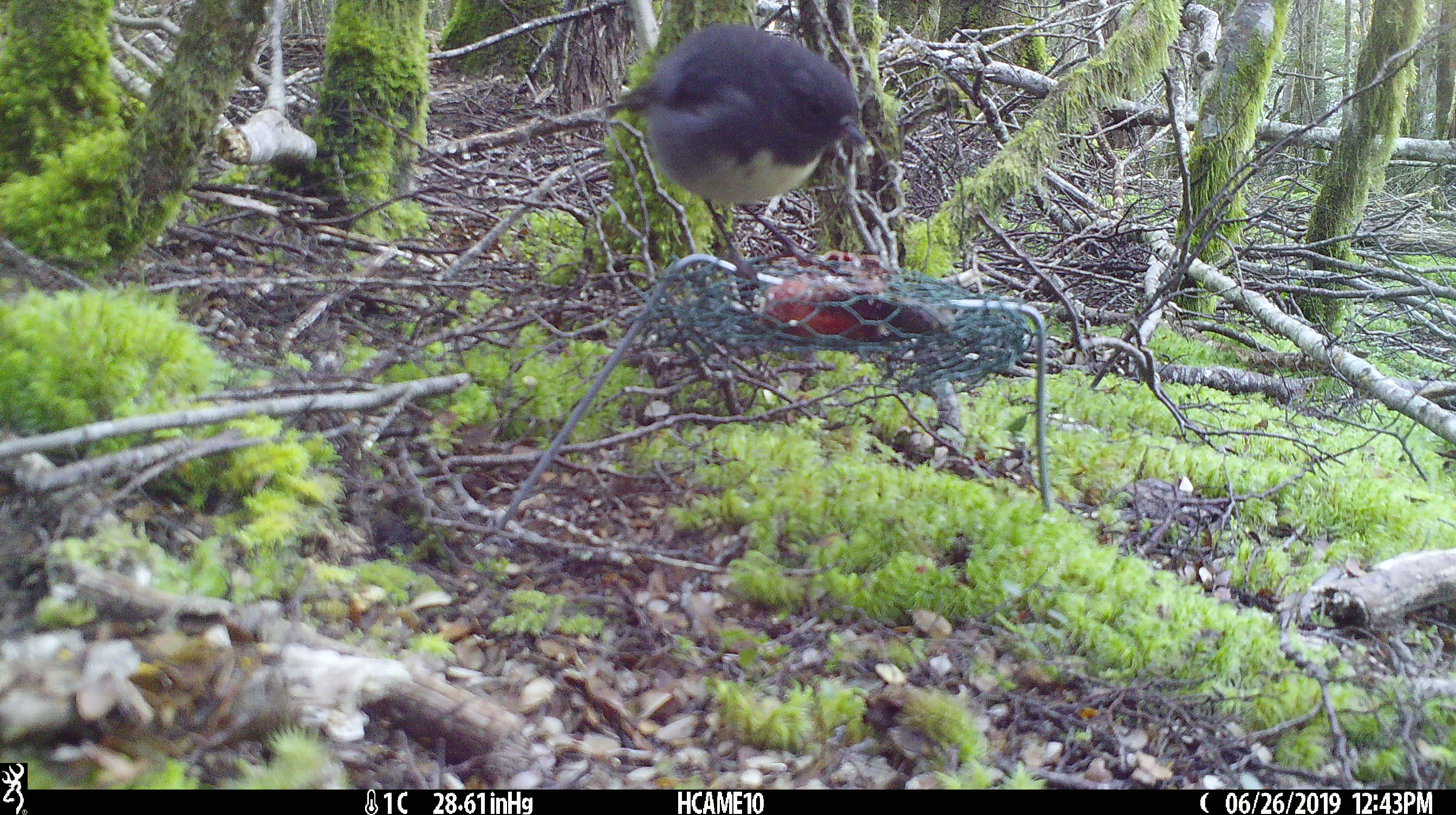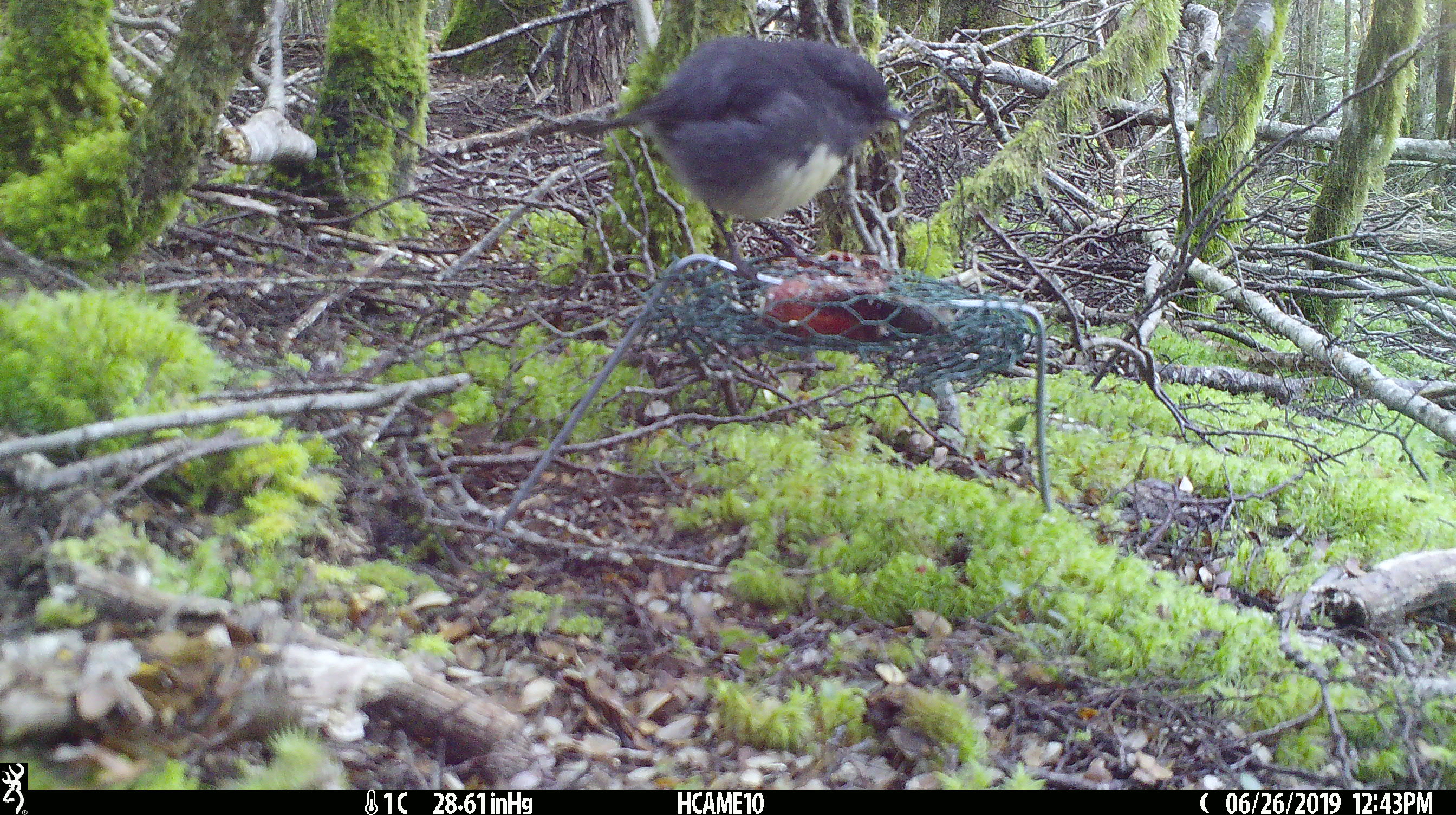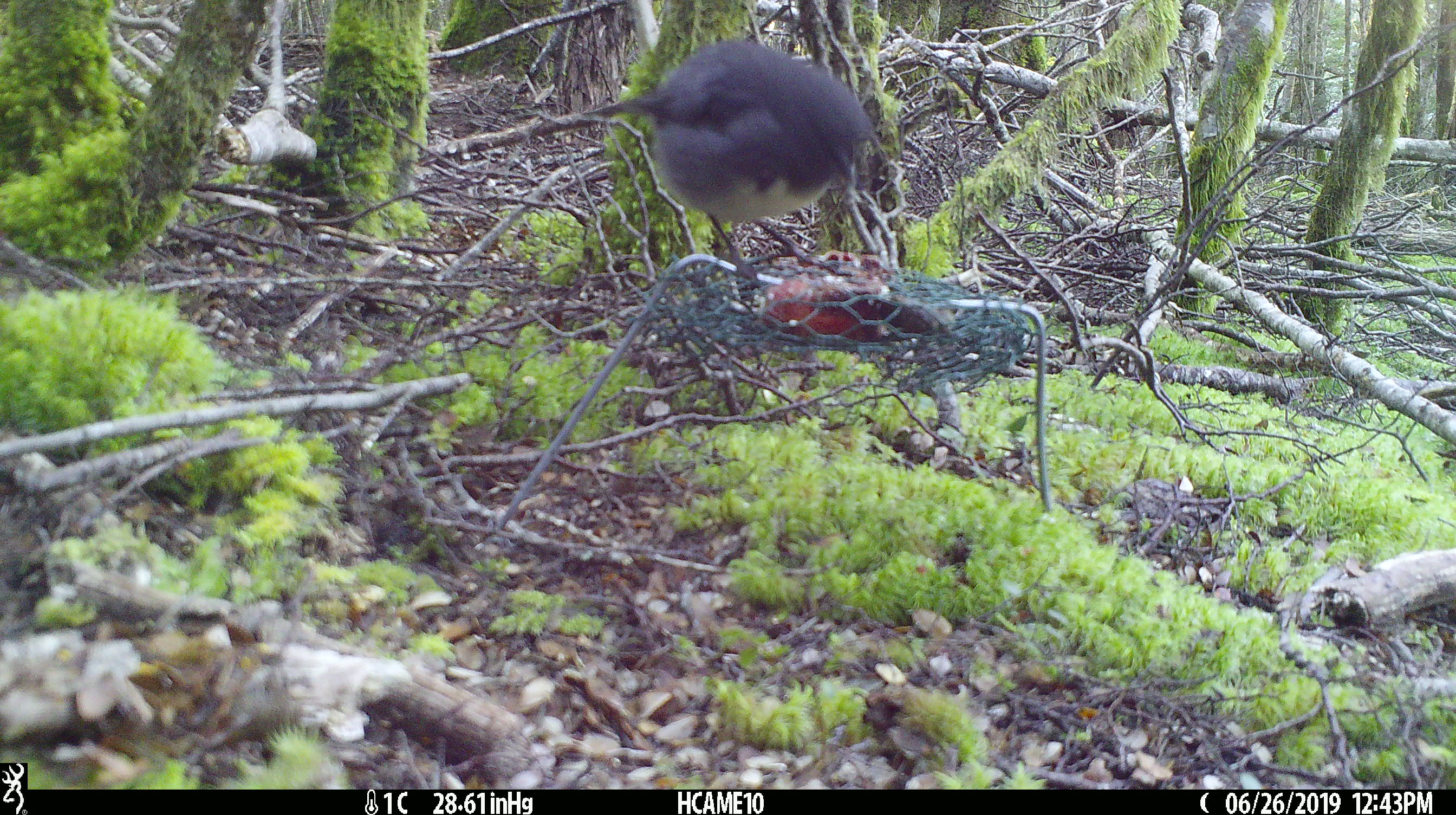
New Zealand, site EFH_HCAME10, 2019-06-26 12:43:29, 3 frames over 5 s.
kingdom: Animalia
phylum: Chordata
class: Aves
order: Passeriformes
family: Petroicidae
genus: Petroica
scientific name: Petroica australis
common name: new zealand robin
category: robin